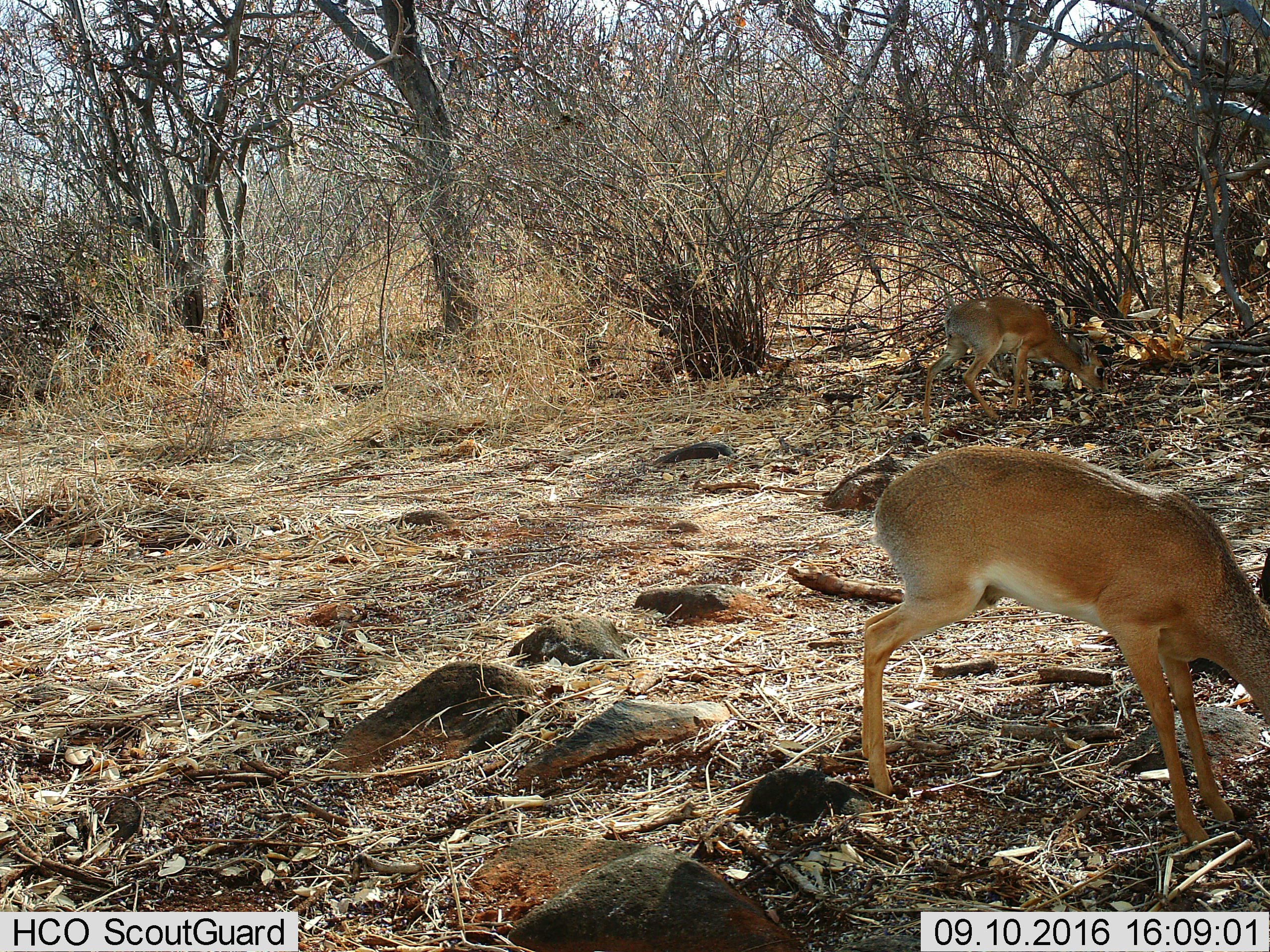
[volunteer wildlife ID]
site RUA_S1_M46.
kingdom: Animalia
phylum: Chordata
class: Mammalia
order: Artiodactyla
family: Bovidae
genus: Madoqua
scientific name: Madoqua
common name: dik-dik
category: dikdik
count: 2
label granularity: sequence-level